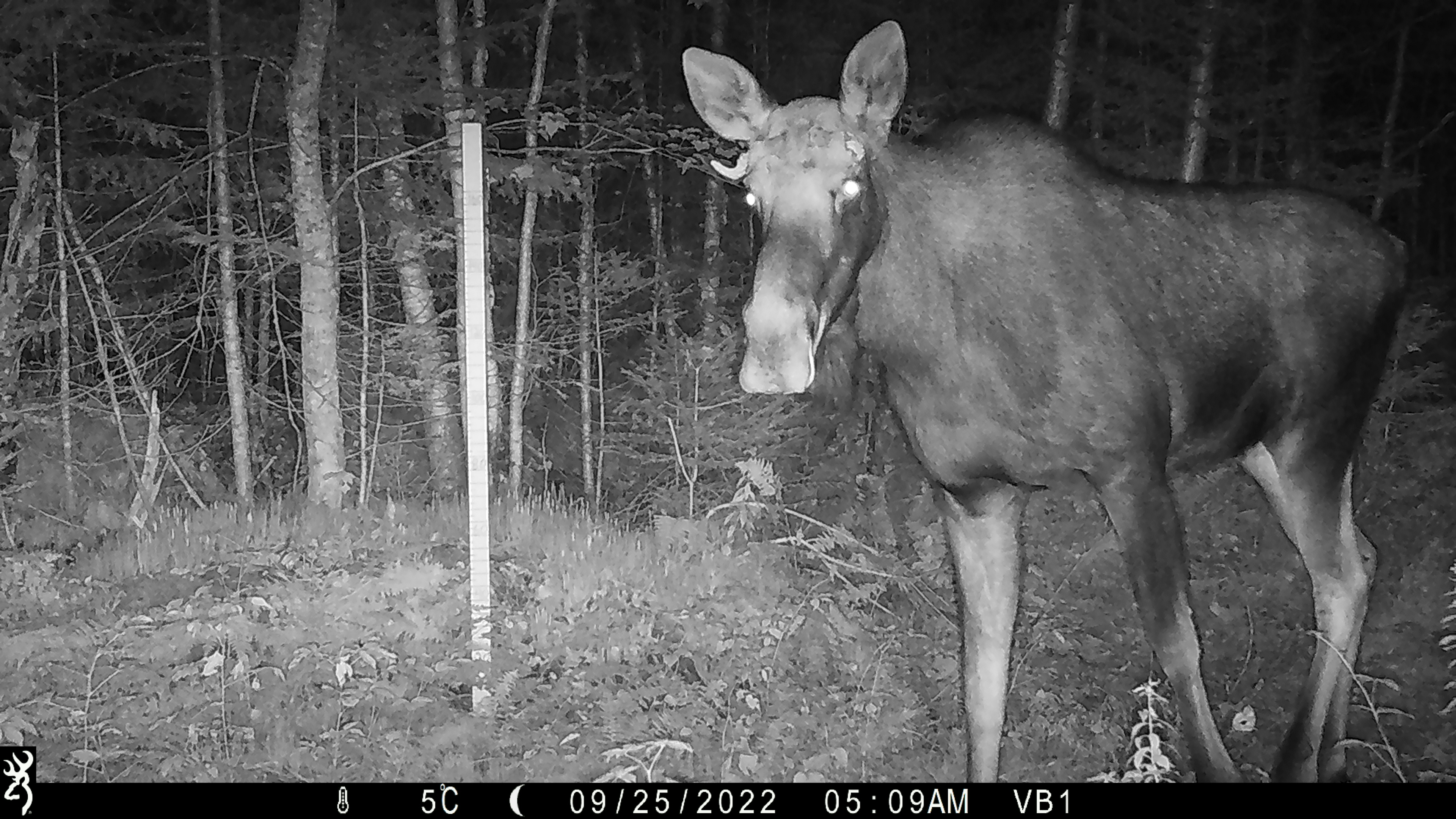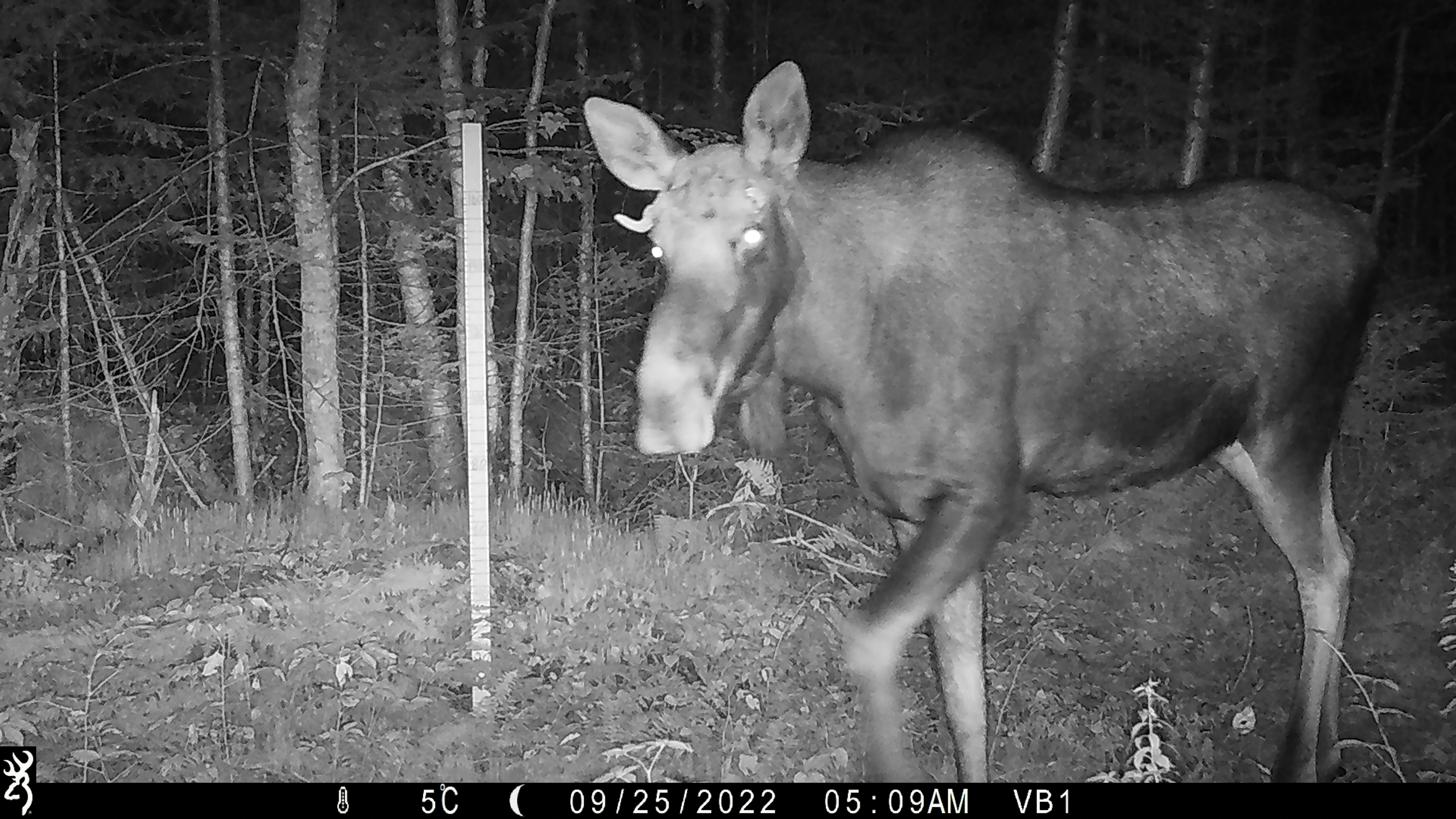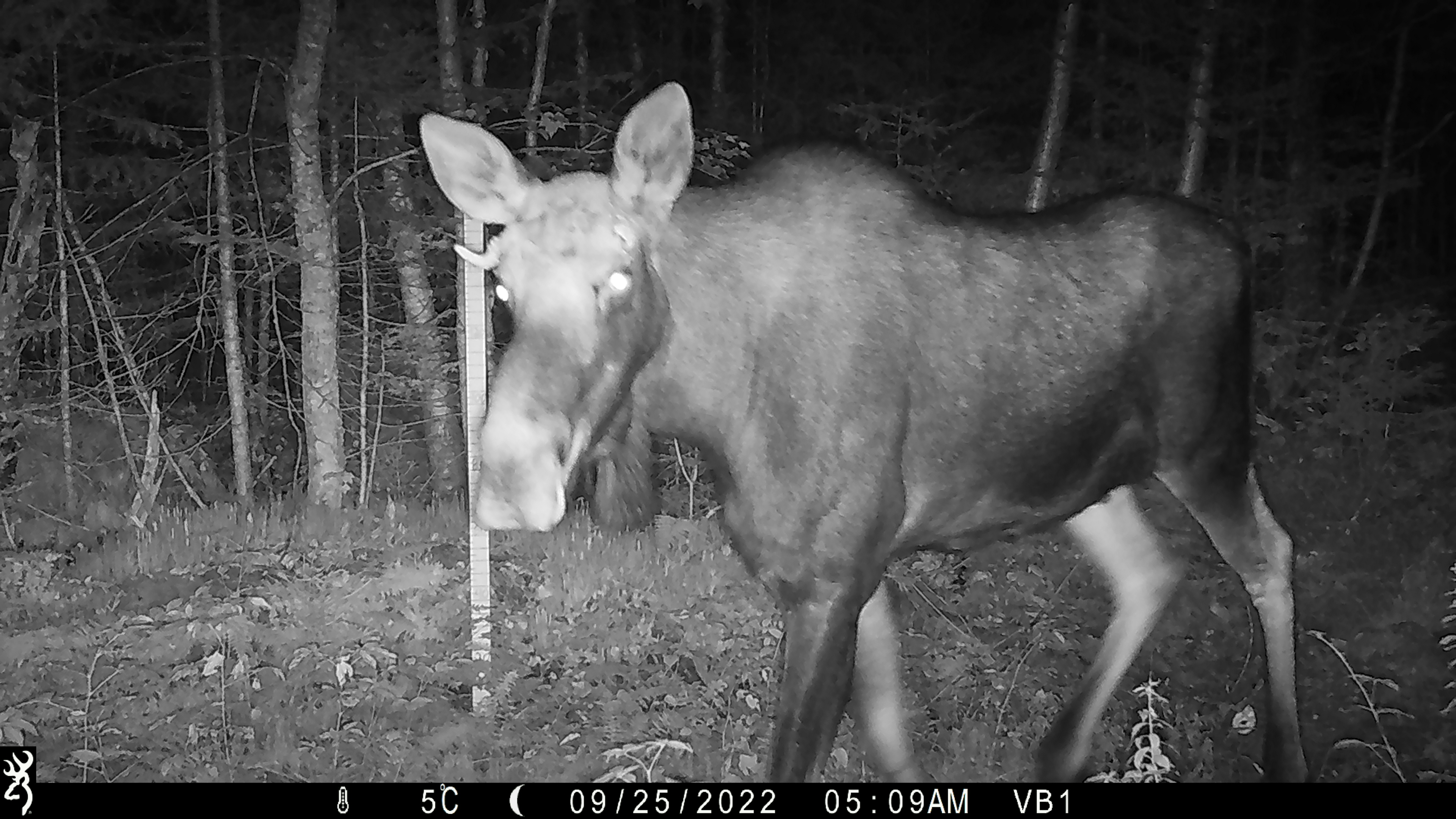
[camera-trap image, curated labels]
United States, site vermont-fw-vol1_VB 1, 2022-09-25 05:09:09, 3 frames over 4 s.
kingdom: Animalia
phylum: Chordata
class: Mammalia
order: Artiodactyla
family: Cervidae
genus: Alces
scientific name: Alces alces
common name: moose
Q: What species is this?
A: Moose (Alces alces).